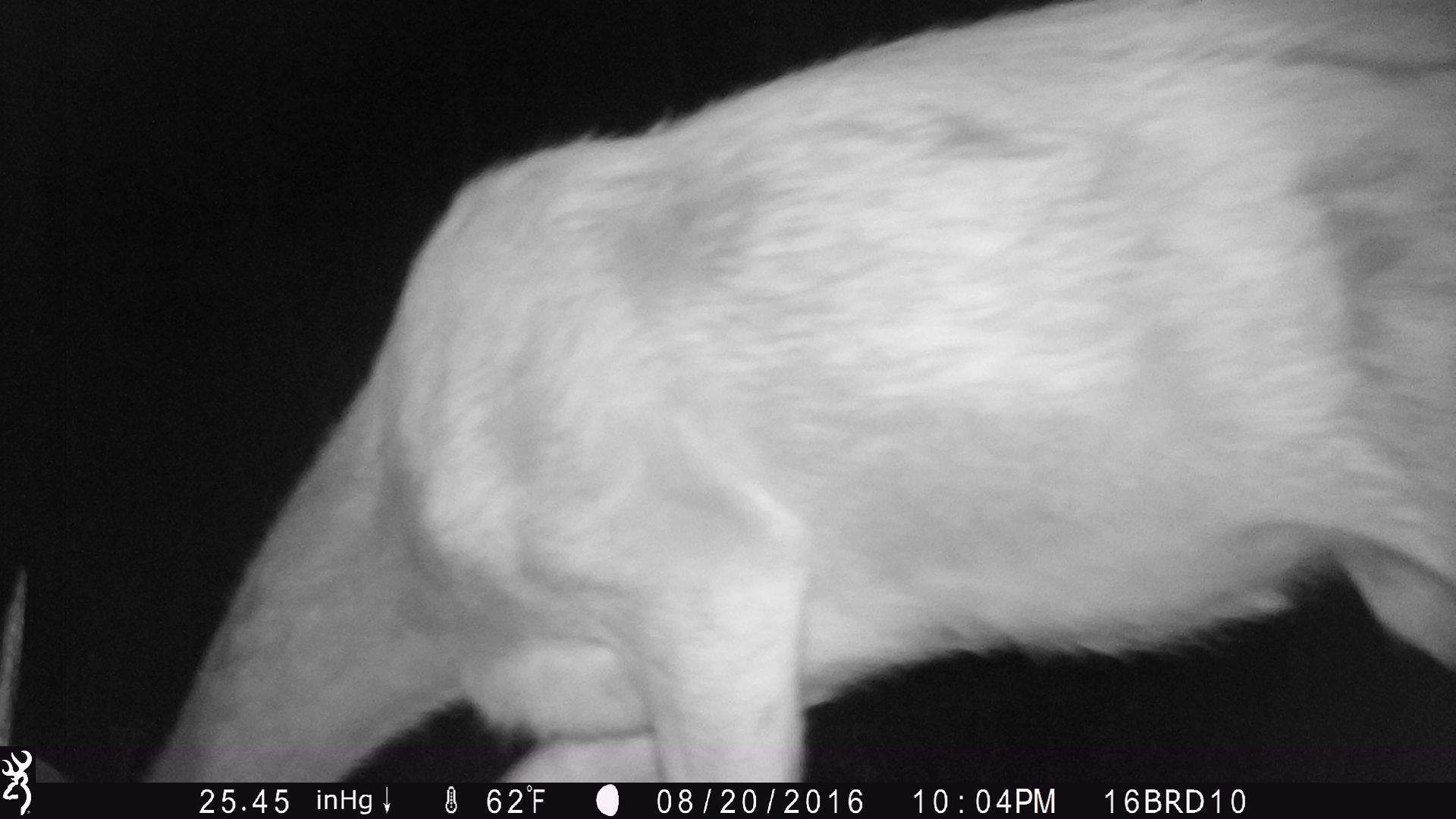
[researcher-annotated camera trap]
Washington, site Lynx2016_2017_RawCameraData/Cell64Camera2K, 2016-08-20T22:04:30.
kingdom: Animalia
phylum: Chordata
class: Mammalia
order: Artiodactyla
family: Cervidae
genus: Odocoileus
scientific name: Odocoileus virginianus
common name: white-tailed deer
Odocoileus virginianus (white-tailed deer). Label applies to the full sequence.